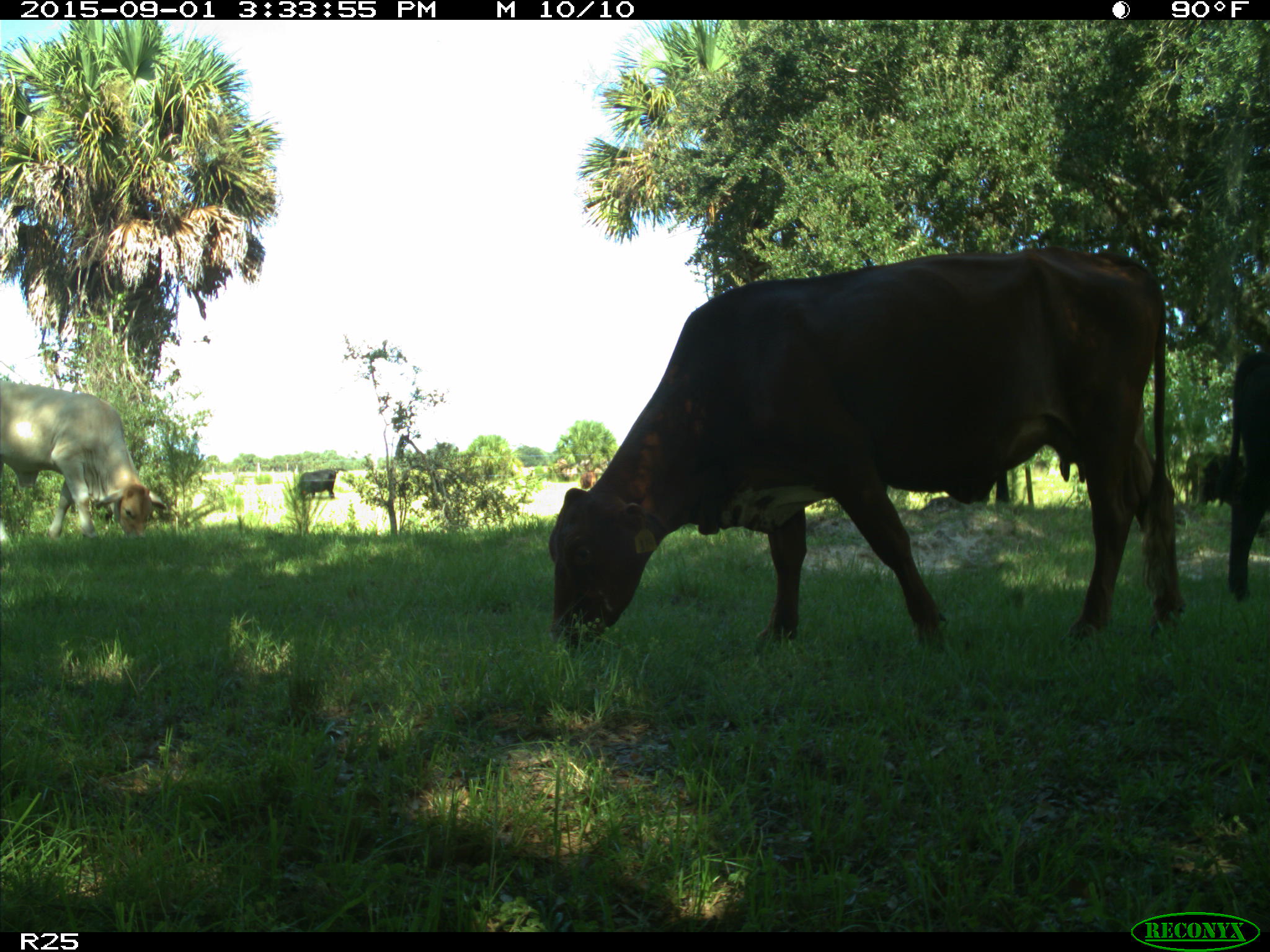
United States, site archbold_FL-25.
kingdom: Animalia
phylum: Chordata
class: Mammalia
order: Artiodactyla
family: Bovidae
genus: Bos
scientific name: Bos taurus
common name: domestic cow